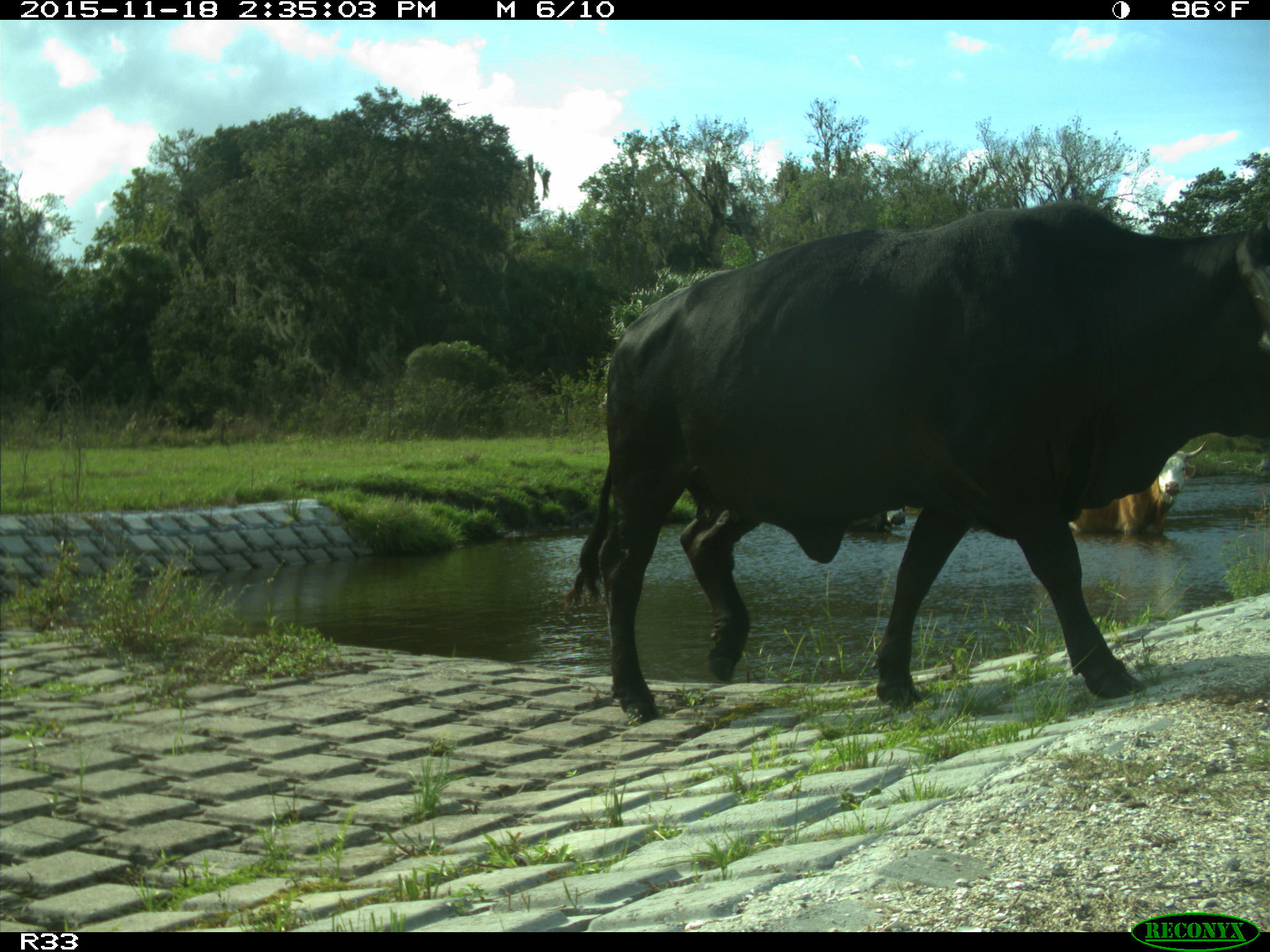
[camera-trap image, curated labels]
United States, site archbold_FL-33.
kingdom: Animalia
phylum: Chordata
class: Mammalia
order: Artiodactyla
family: Bovidae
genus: Bos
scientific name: Bos taurus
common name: domestic cow